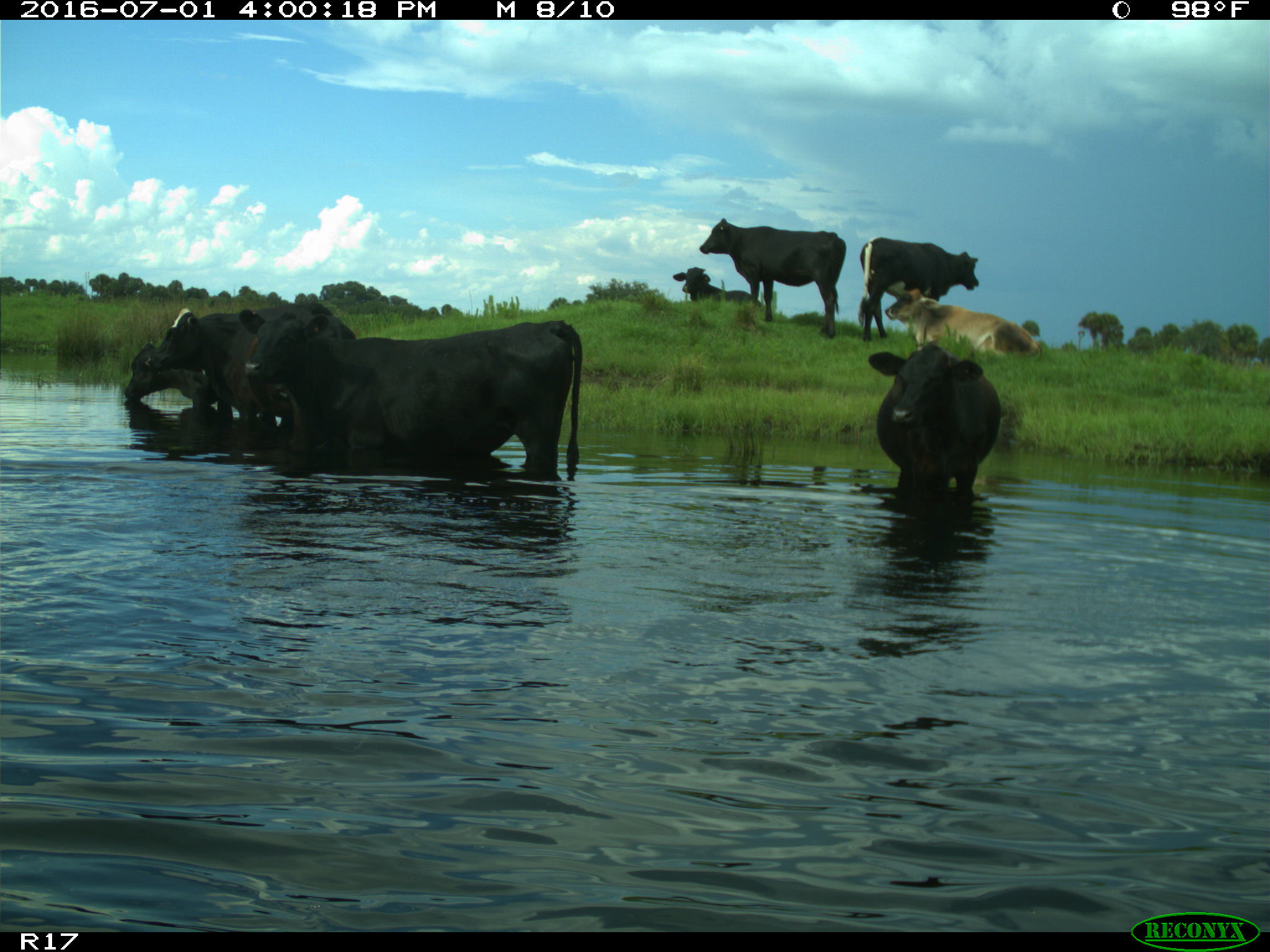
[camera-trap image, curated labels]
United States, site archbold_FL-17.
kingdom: Animalia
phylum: Chordata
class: Mammalia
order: Artiodactyla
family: Bovidae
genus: Bos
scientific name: Bos taurus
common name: domestic cow